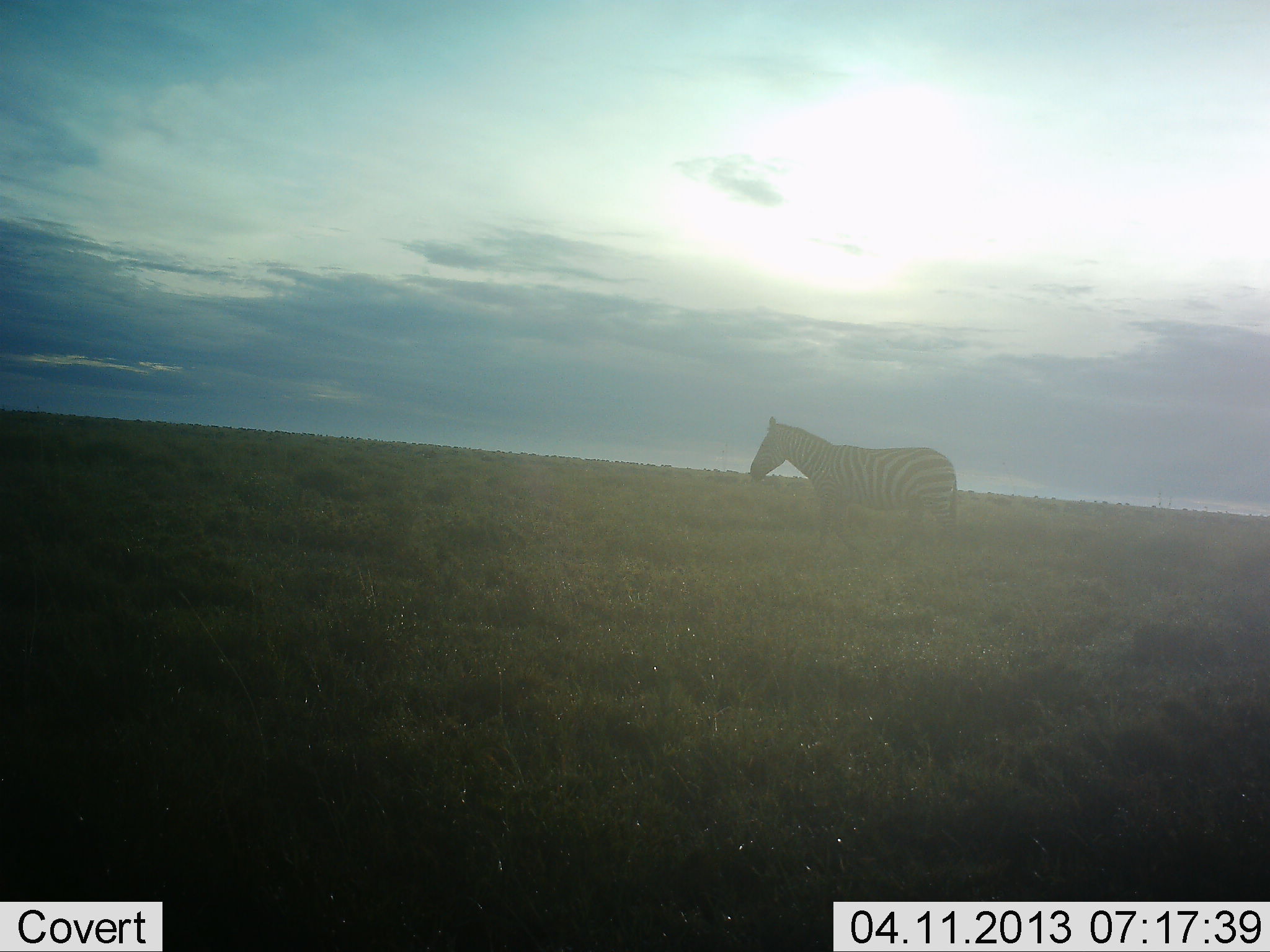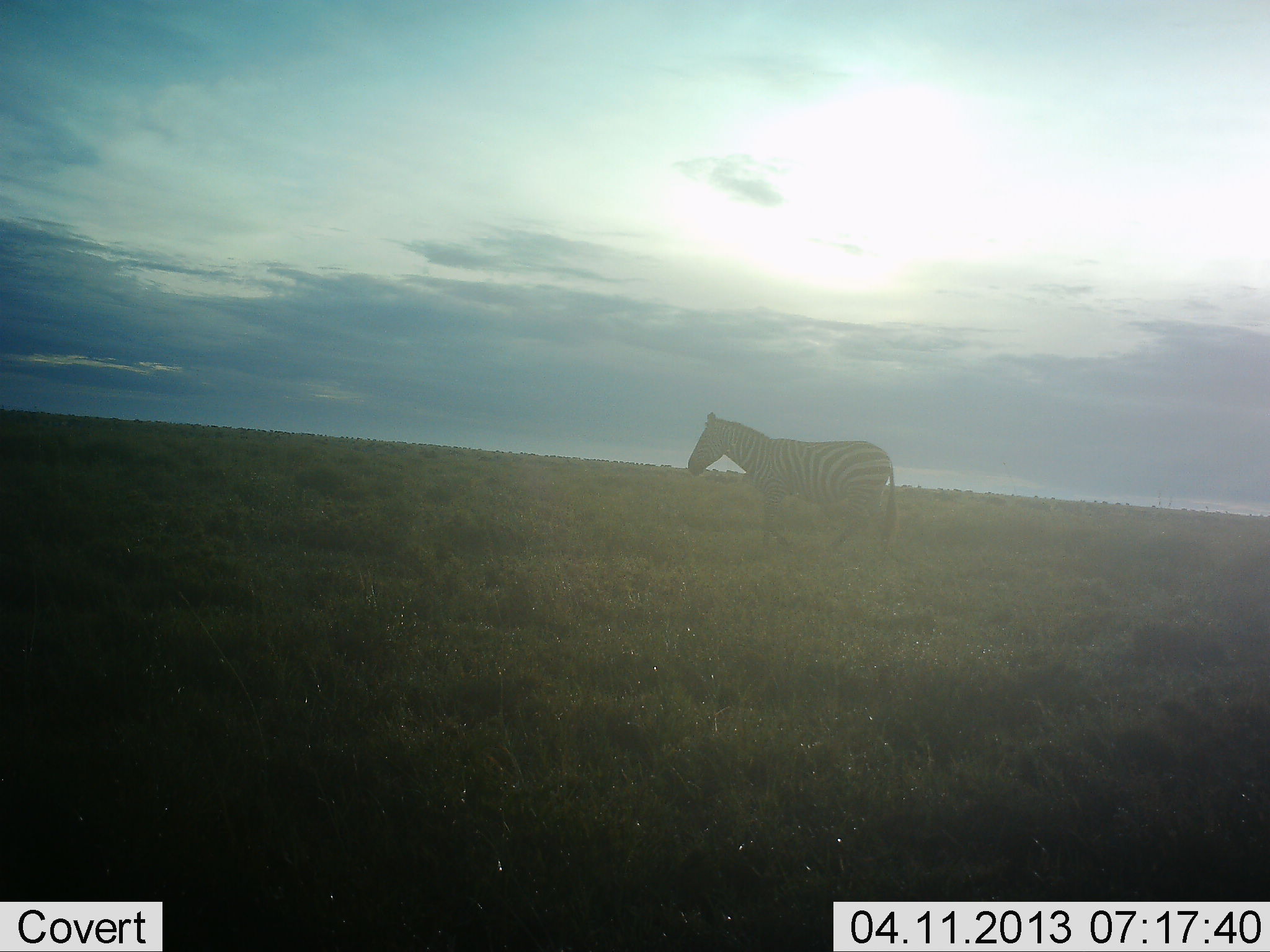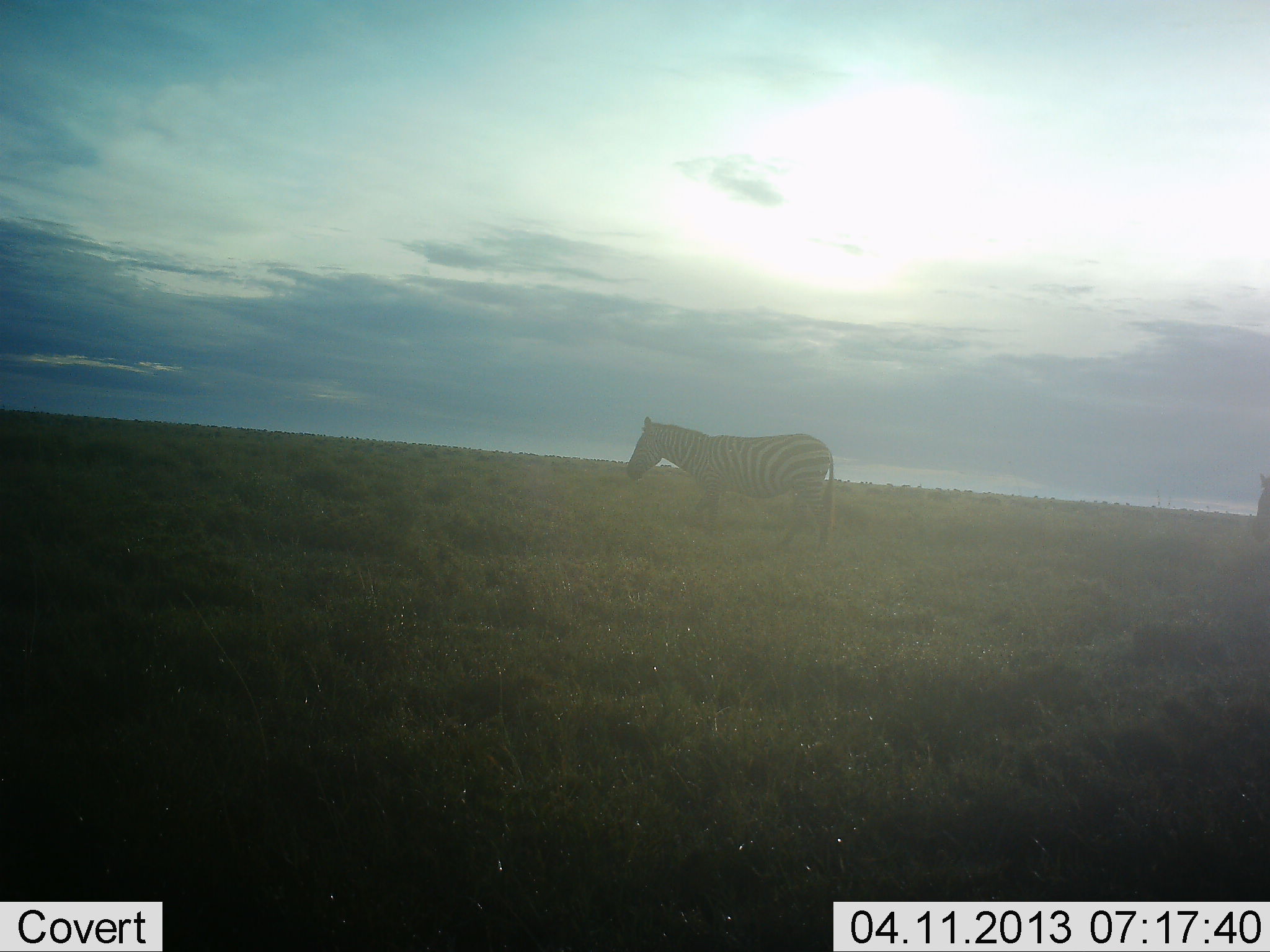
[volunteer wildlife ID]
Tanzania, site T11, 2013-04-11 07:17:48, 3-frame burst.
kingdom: Animalia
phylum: Chordata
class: Mammalia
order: Perissodactyla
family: Equidae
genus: Equus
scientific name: Equus quagga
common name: plains zebra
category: zebra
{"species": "zebra (plains zebra) (Equus quagga)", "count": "1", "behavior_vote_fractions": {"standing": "24%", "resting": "0%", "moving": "79%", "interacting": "0%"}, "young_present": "0%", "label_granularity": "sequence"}